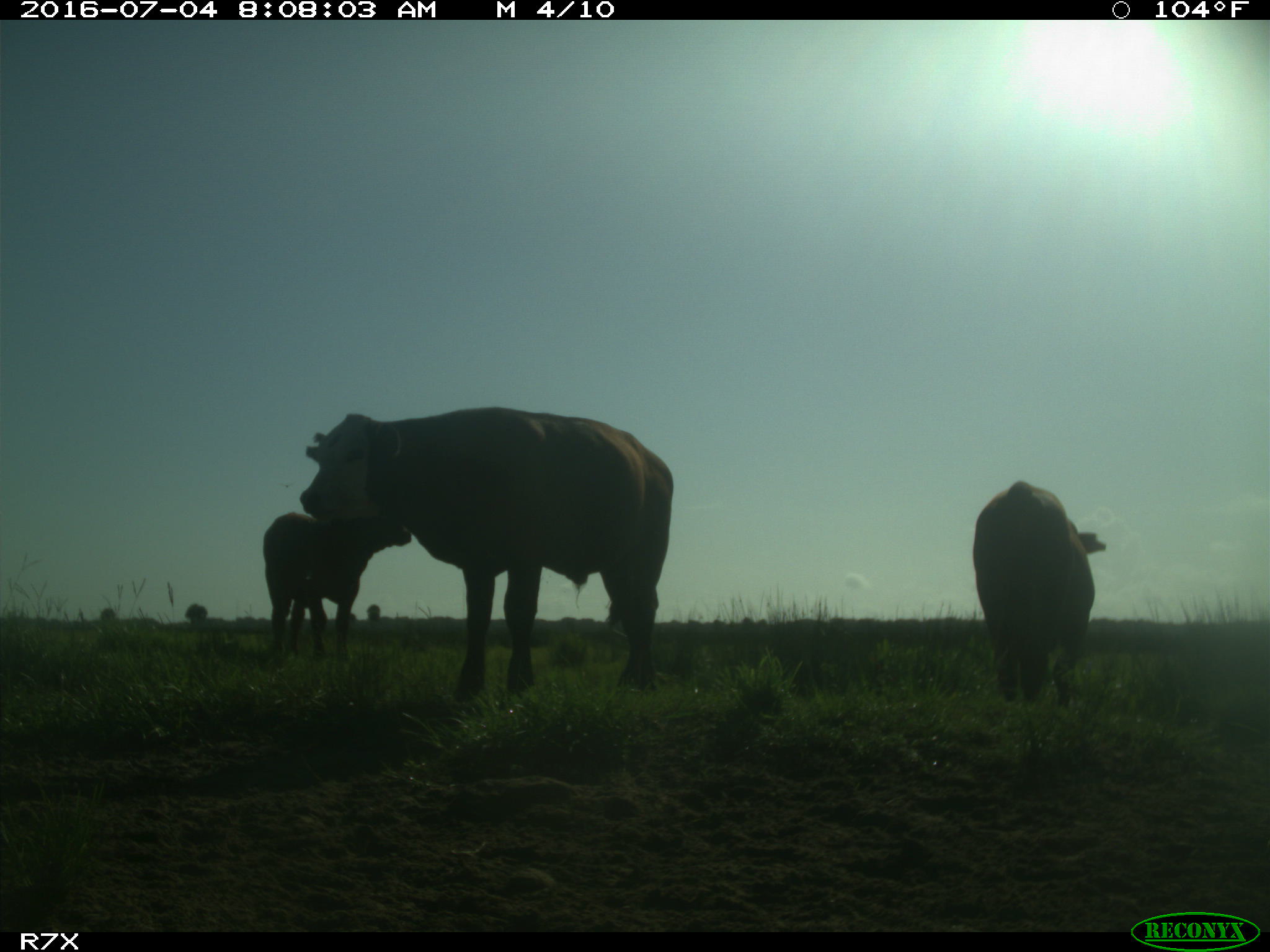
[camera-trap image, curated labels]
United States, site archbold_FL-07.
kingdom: Animalia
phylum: Chordata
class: Mammalia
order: Artiodactyla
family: Bovidae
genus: Bos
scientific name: Bos taurus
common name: domestic cow